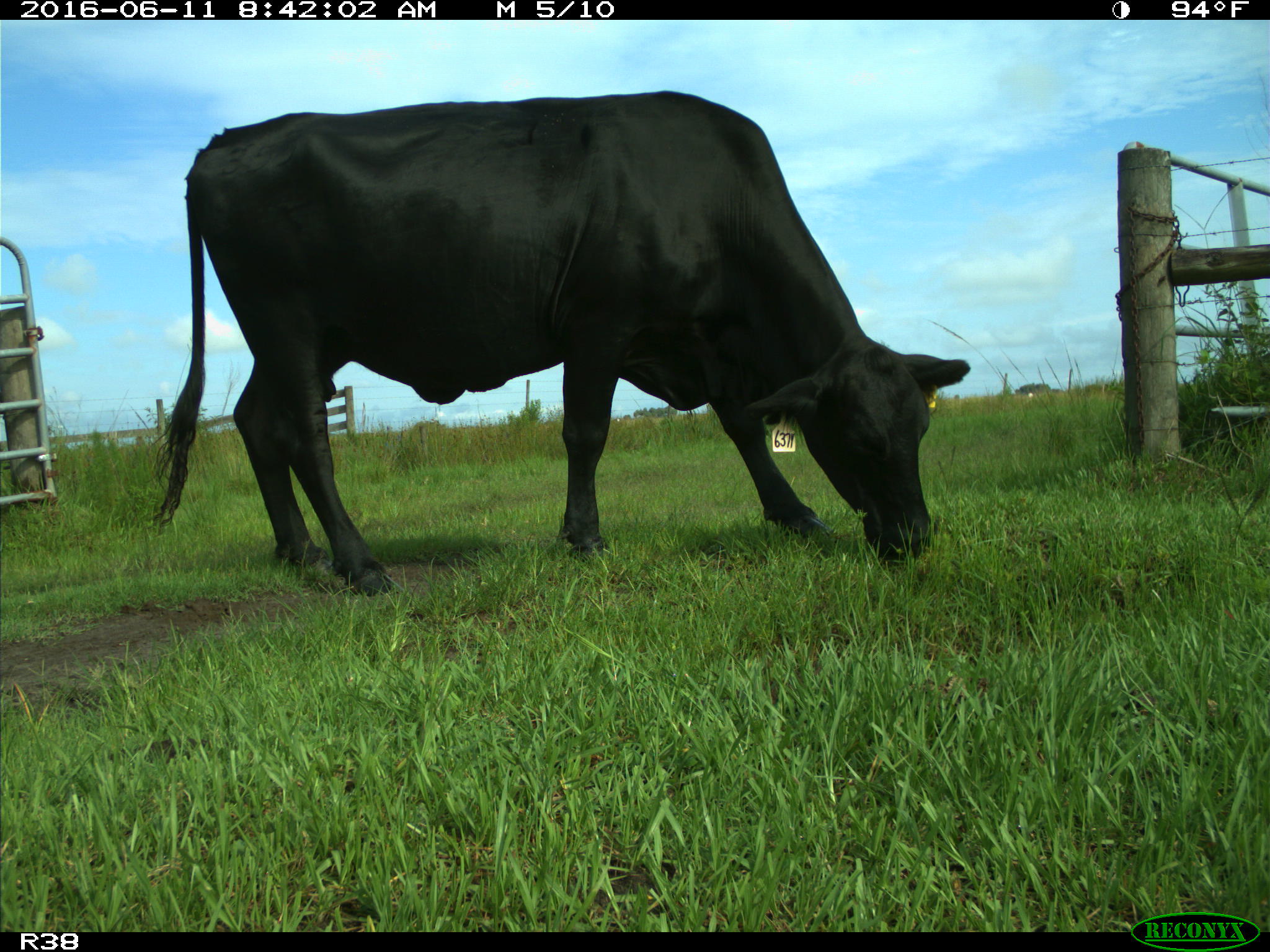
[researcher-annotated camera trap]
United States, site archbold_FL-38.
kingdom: Animalia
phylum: Chordata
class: Mammalia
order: Artiodactyla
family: Bovidae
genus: Bos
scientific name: Bos taurus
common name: domestic cow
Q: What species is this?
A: Bos taurus (domestic cow).